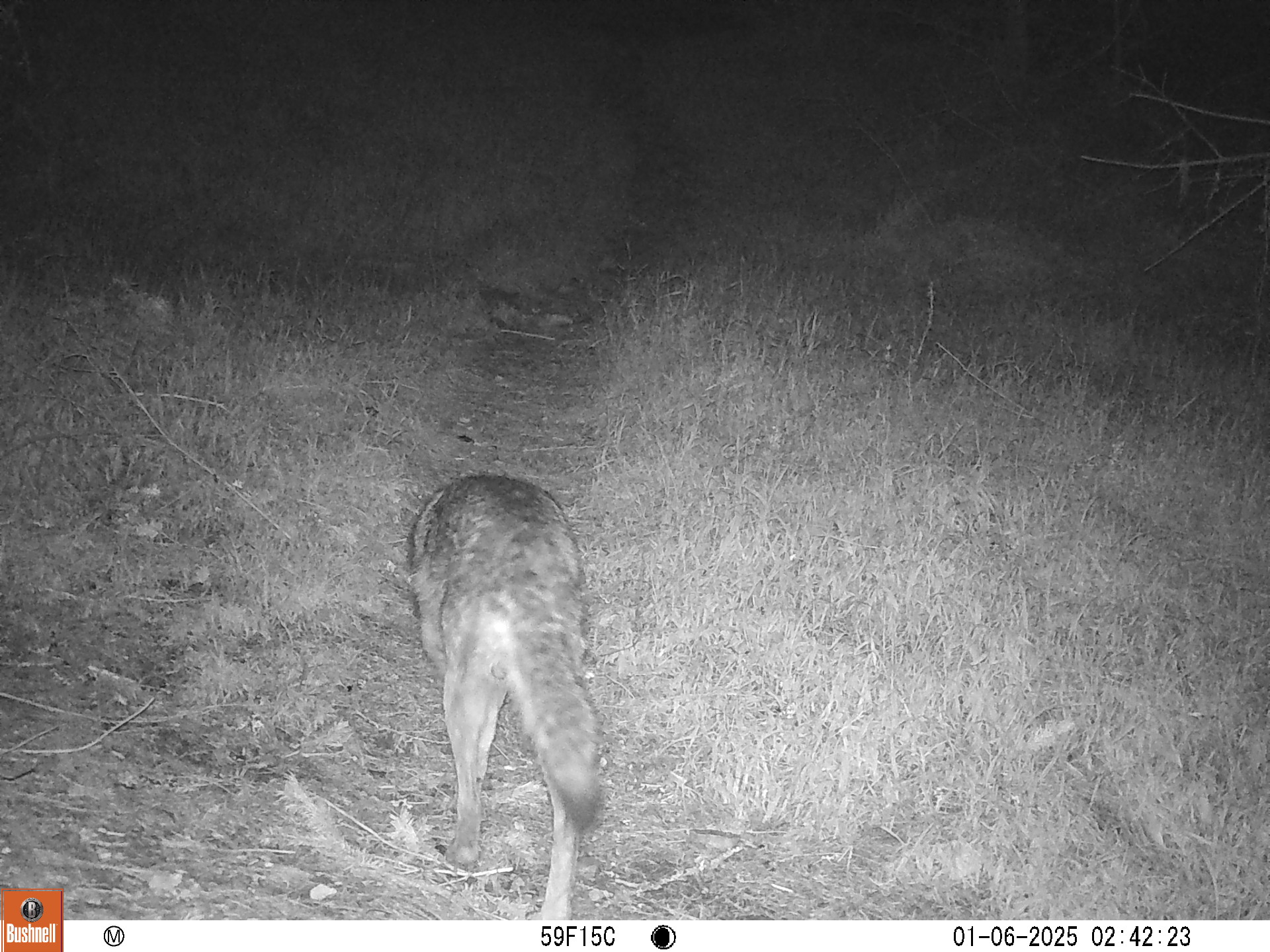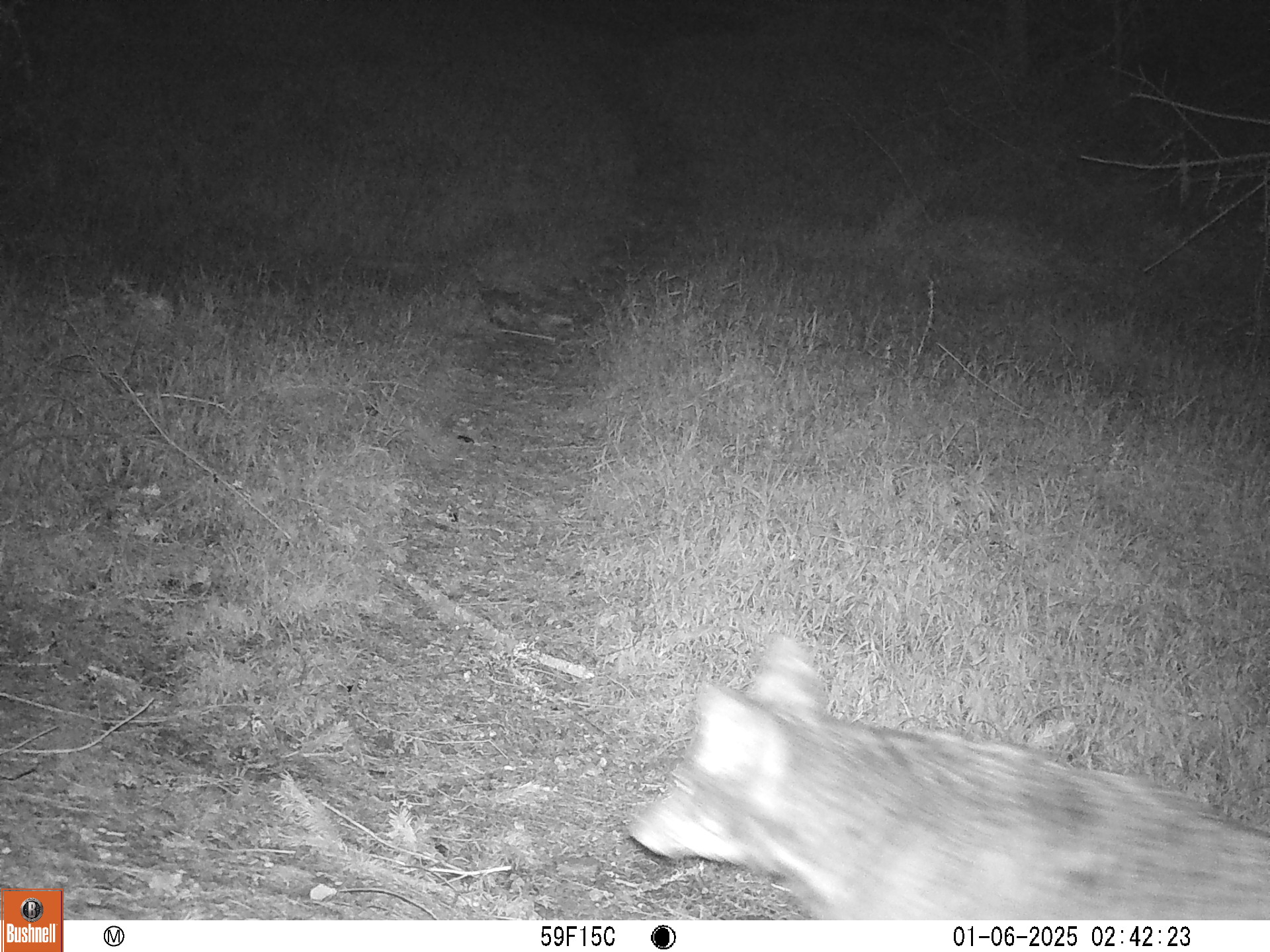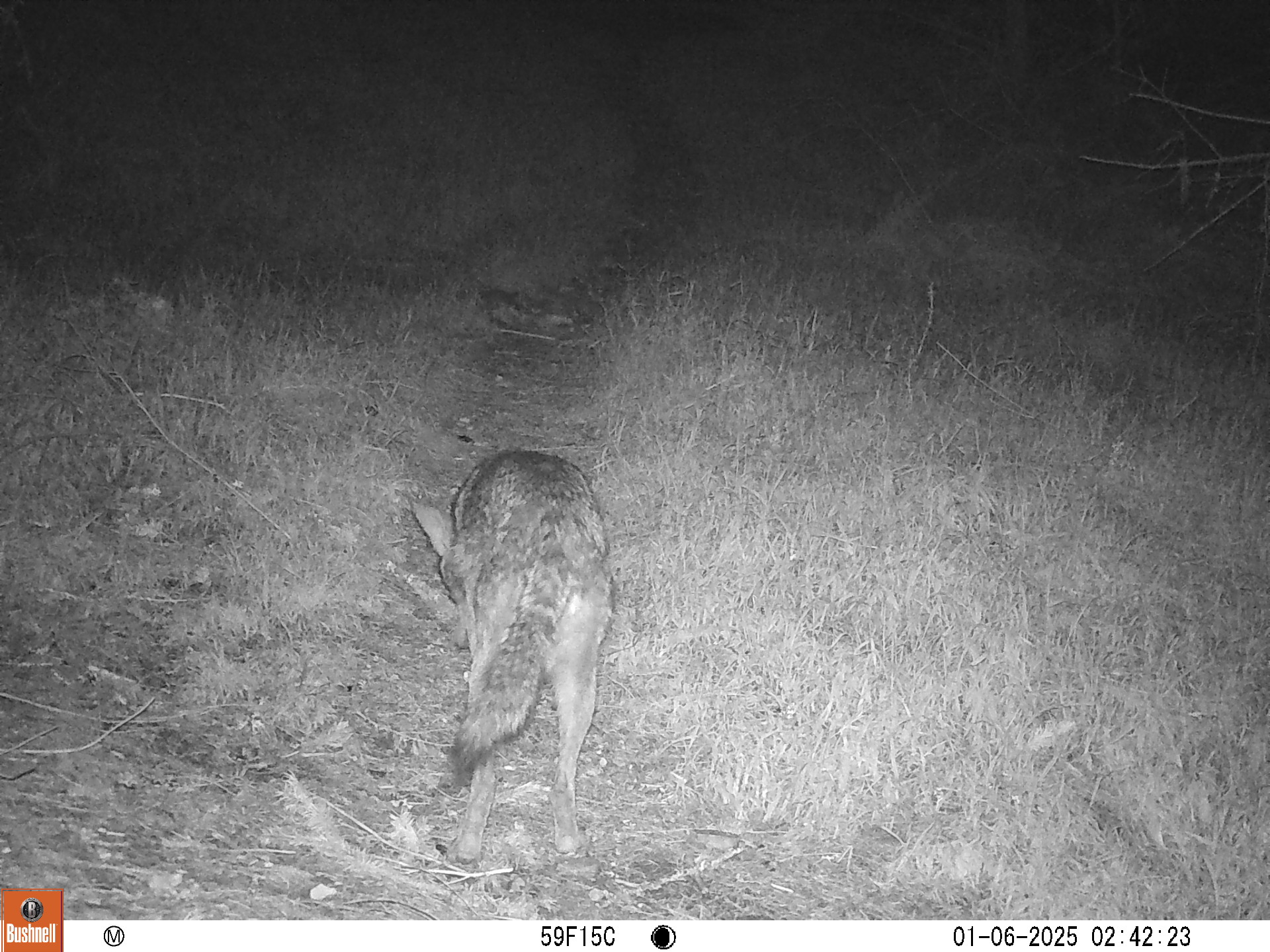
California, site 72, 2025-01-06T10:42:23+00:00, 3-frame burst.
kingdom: Animalia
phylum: Chordata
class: Mammalia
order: Carnivora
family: Canidae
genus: Canis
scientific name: Canis latrans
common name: coyote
Coyote (Canis latrans).